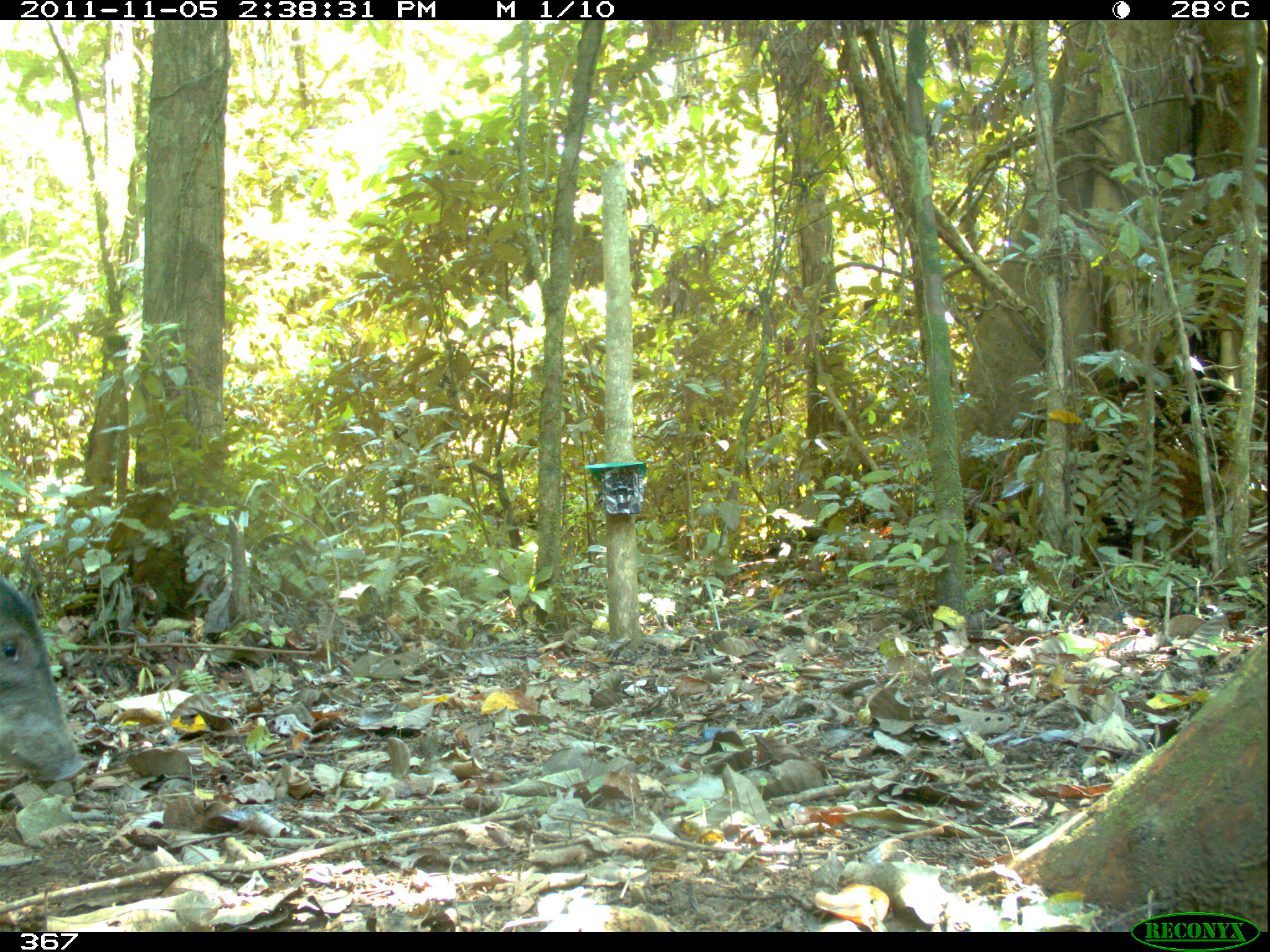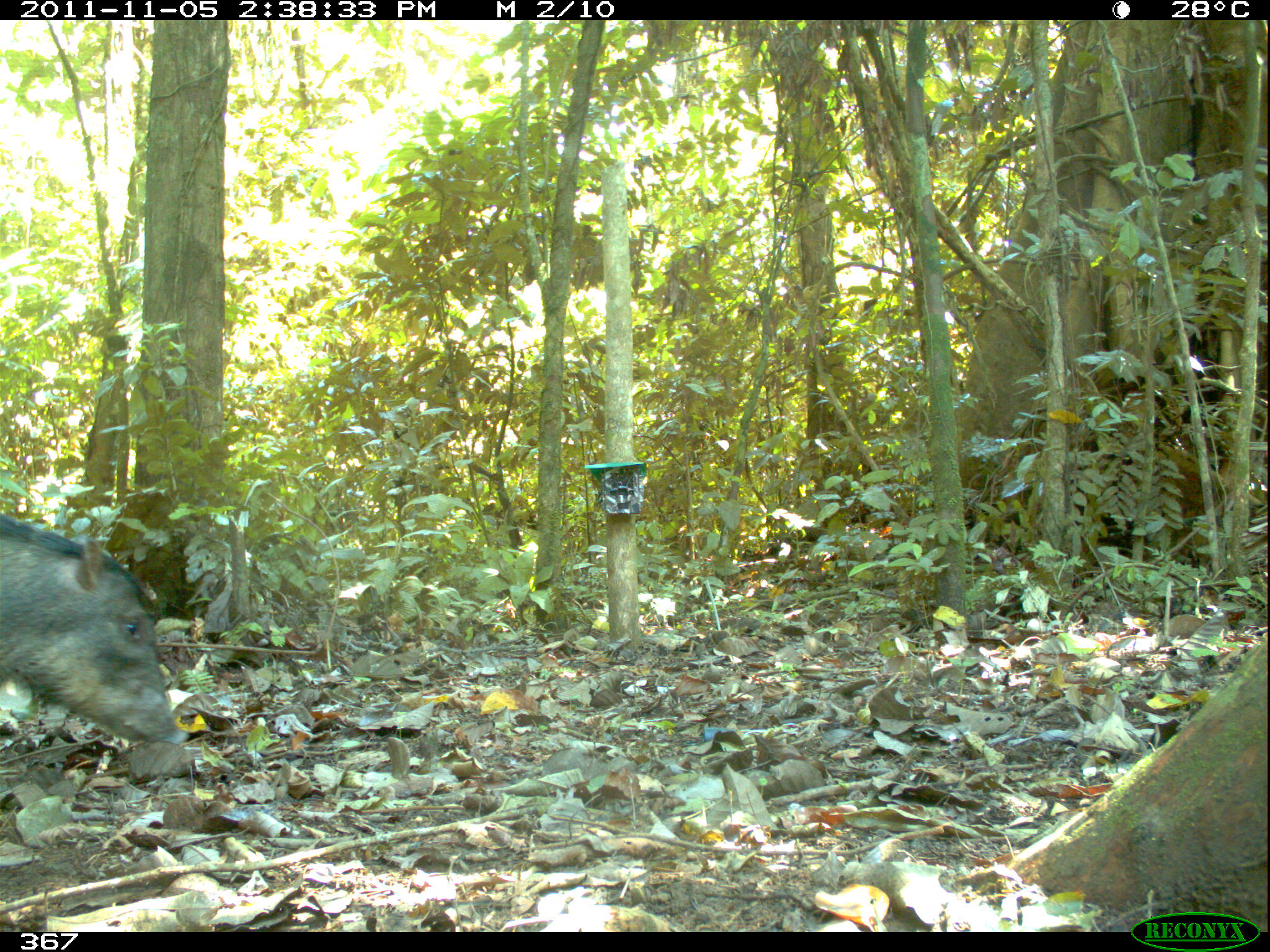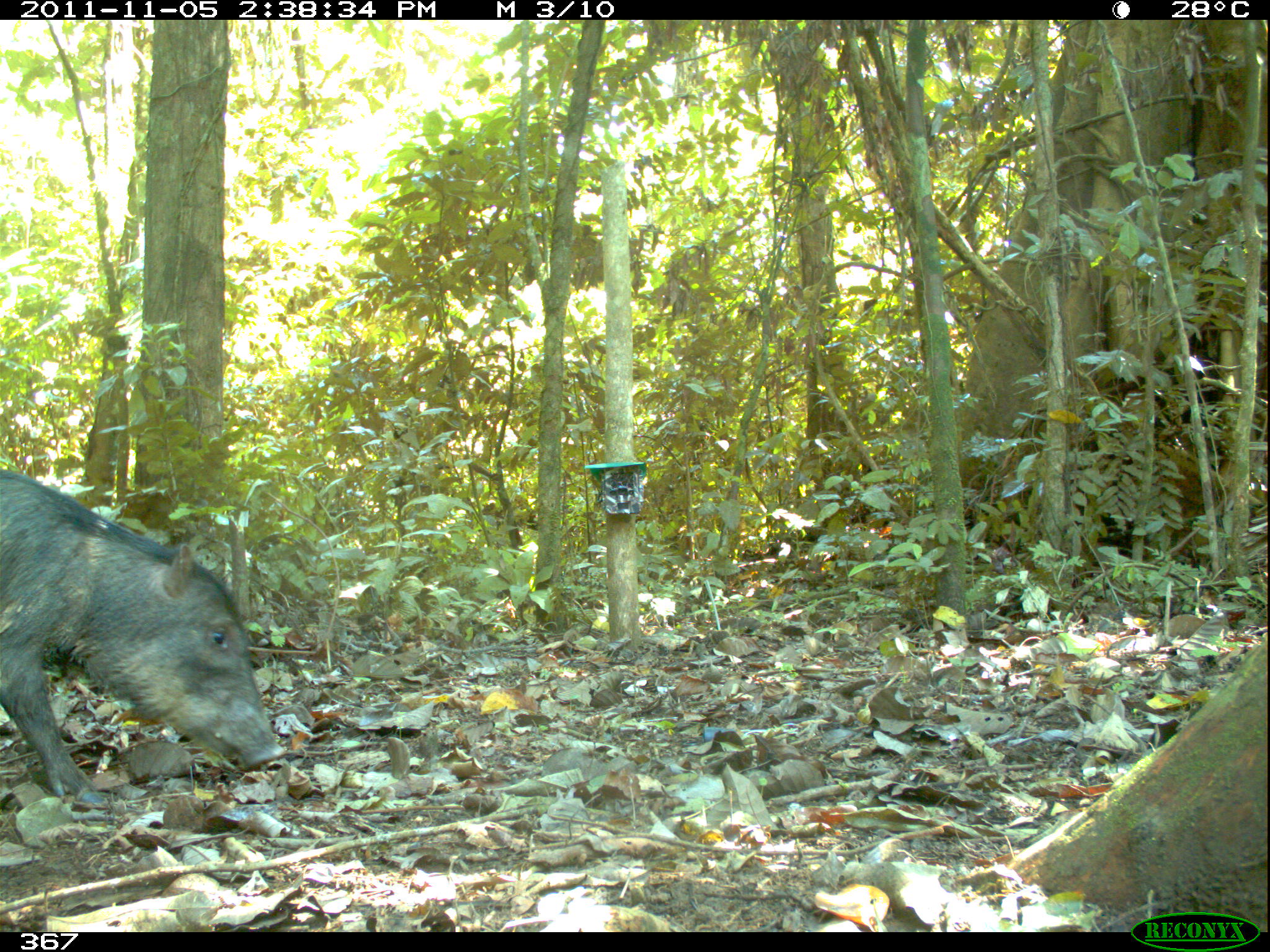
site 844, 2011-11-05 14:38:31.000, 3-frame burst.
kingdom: Animalia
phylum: Chordata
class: Mammalia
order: Artiodactyla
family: Tayassuidae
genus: Tayassu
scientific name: Tayassu pecari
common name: white-lipped peccary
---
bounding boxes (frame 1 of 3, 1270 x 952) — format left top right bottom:
tayassu pecari: 0 577 81 788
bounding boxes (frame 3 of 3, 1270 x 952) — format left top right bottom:
tayassu pecari: 1 465 284 805